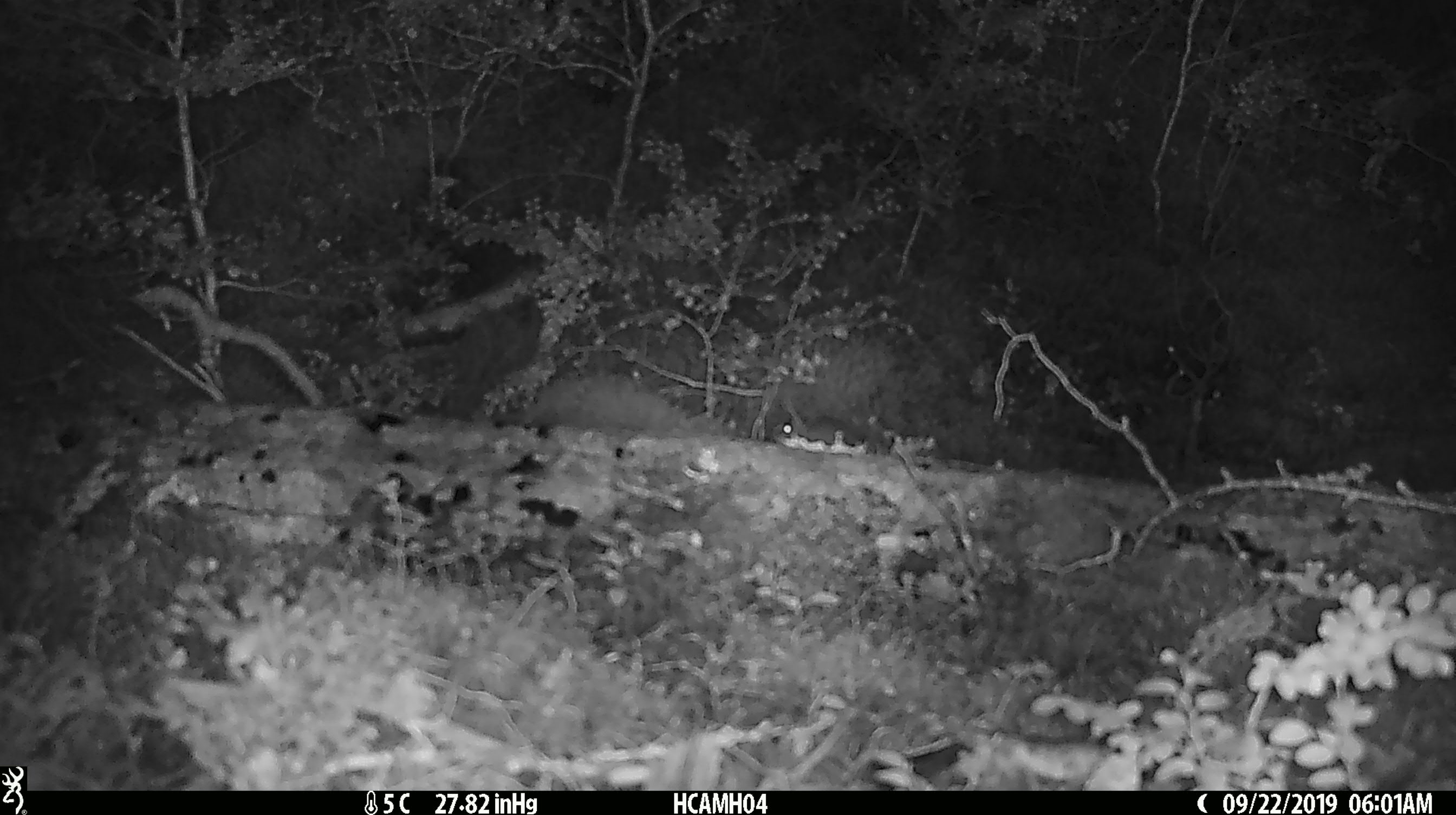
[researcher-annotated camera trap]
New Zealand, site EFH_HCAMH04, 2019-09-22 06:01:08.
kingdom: Animalia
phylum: Chordata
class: Mammalia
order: Rodentia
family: Muridae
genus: Mus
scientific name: Mus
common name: mouse